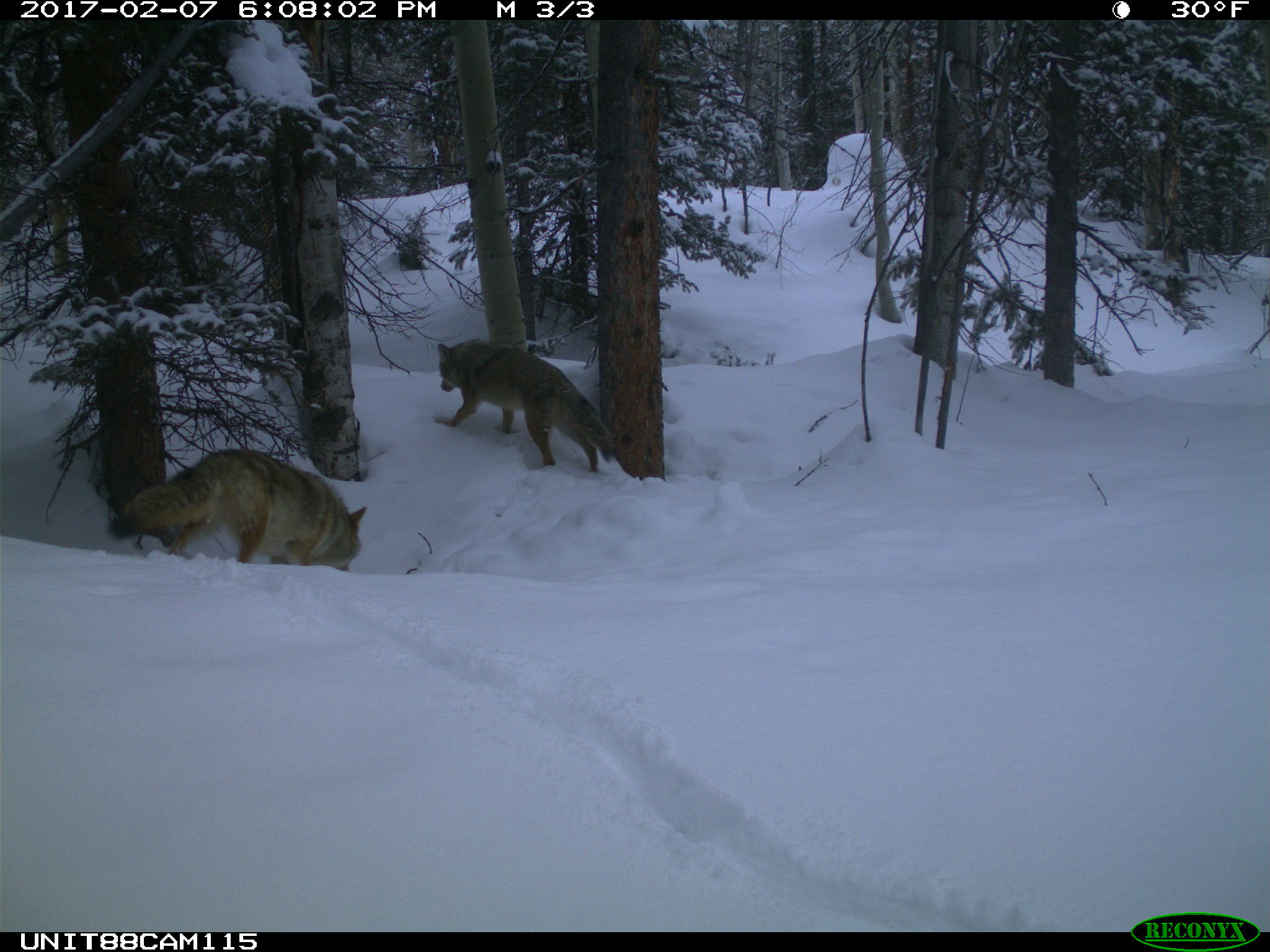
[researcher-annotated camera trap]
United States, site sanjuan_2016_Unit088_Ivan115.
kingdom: Animalia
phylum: Chordata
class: Mammalia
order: Carnivora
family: Canidae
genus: Canis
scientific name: Canis latrans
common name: coyote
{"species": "Canis latrans (coyote)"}